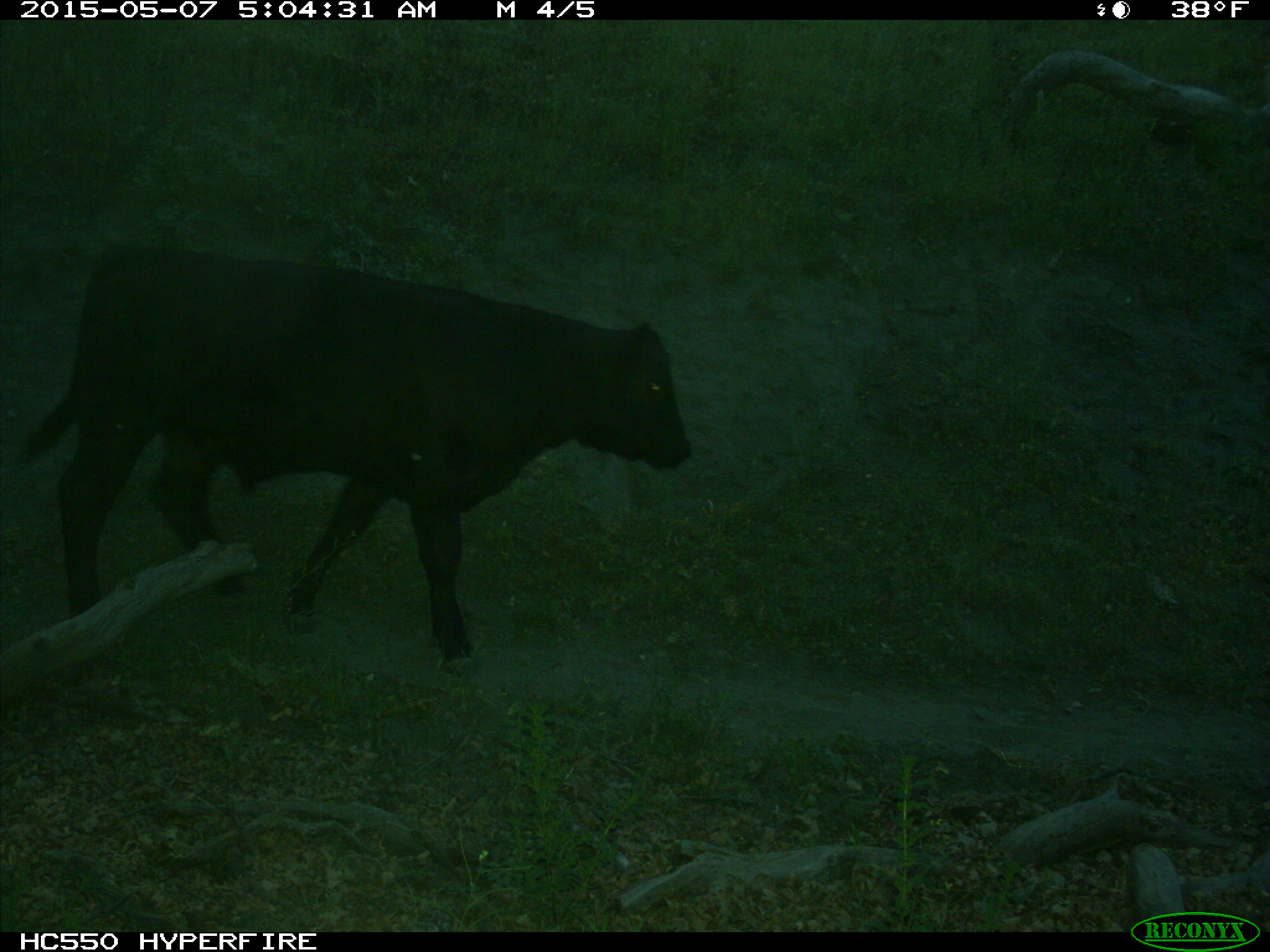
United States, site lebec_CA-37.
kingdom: Animalia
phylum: Chordata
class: Mammalia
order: Artiodactyla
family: Bovidae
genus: Bos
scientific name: Bos taurus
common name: domestic cow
Bos taurus (domestic cow).